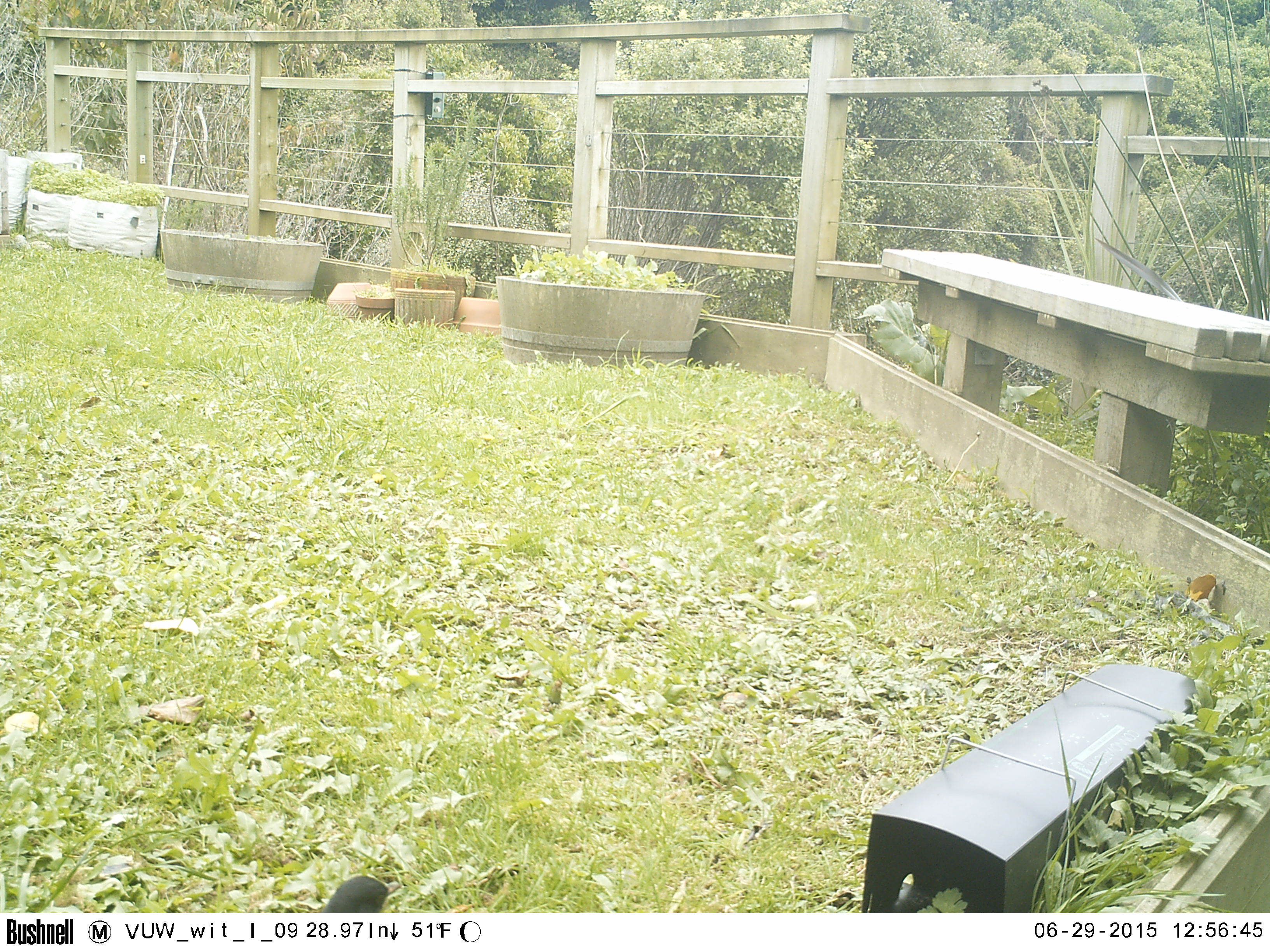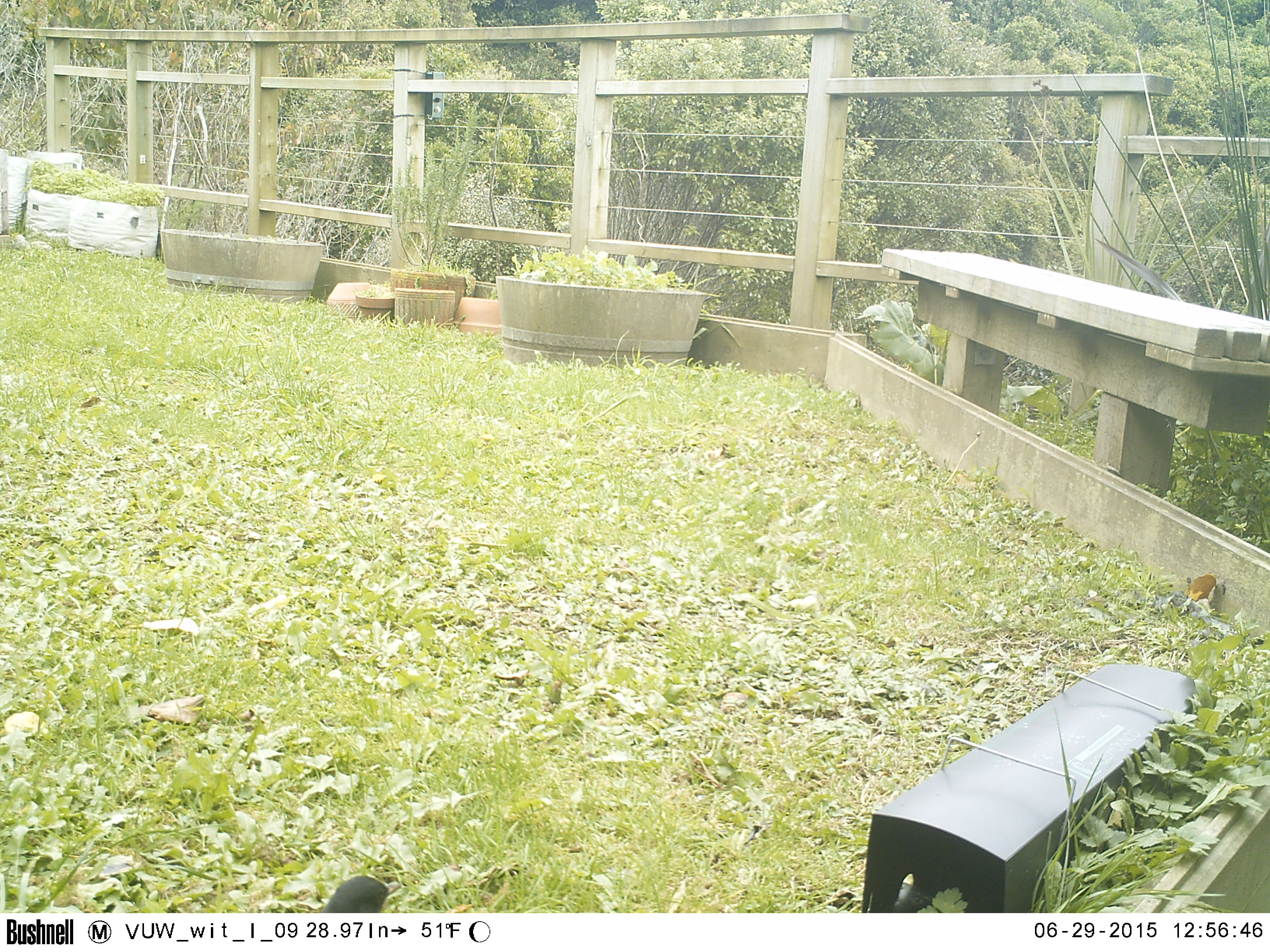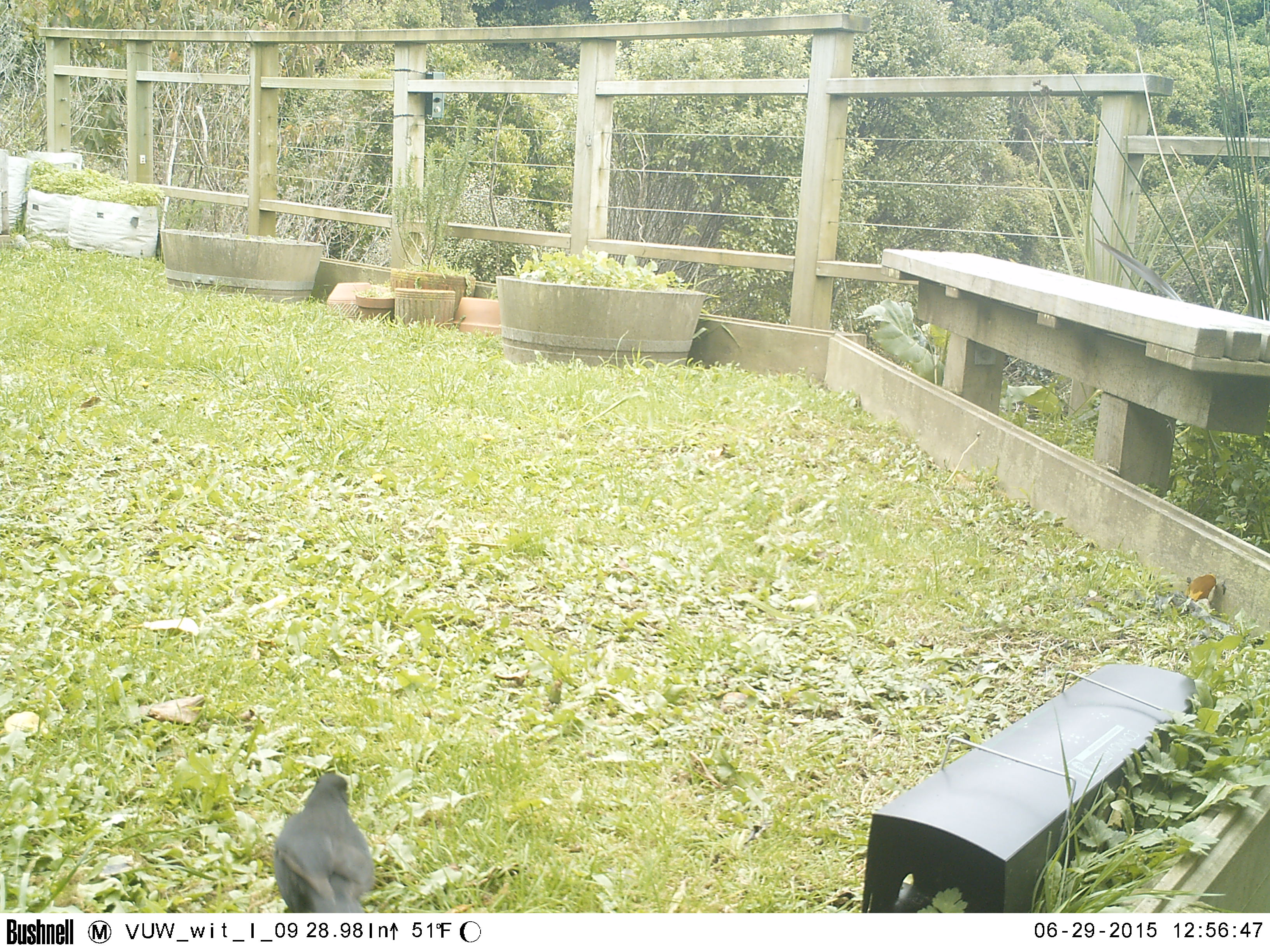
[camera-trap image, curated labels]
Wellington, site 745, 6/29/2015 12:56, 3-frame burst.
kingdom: Animalia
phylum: Chordata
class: Aves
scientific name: Aves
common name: bird